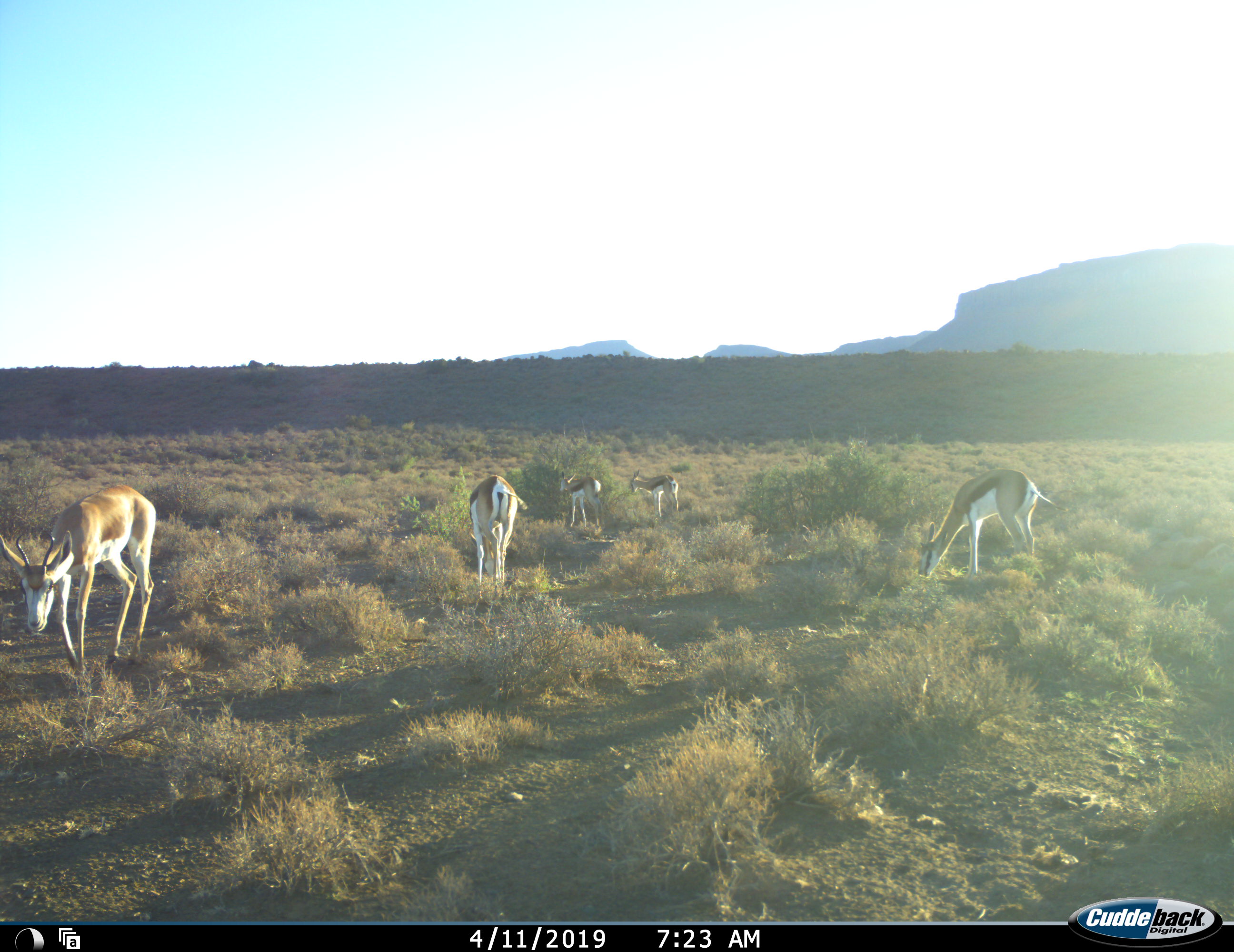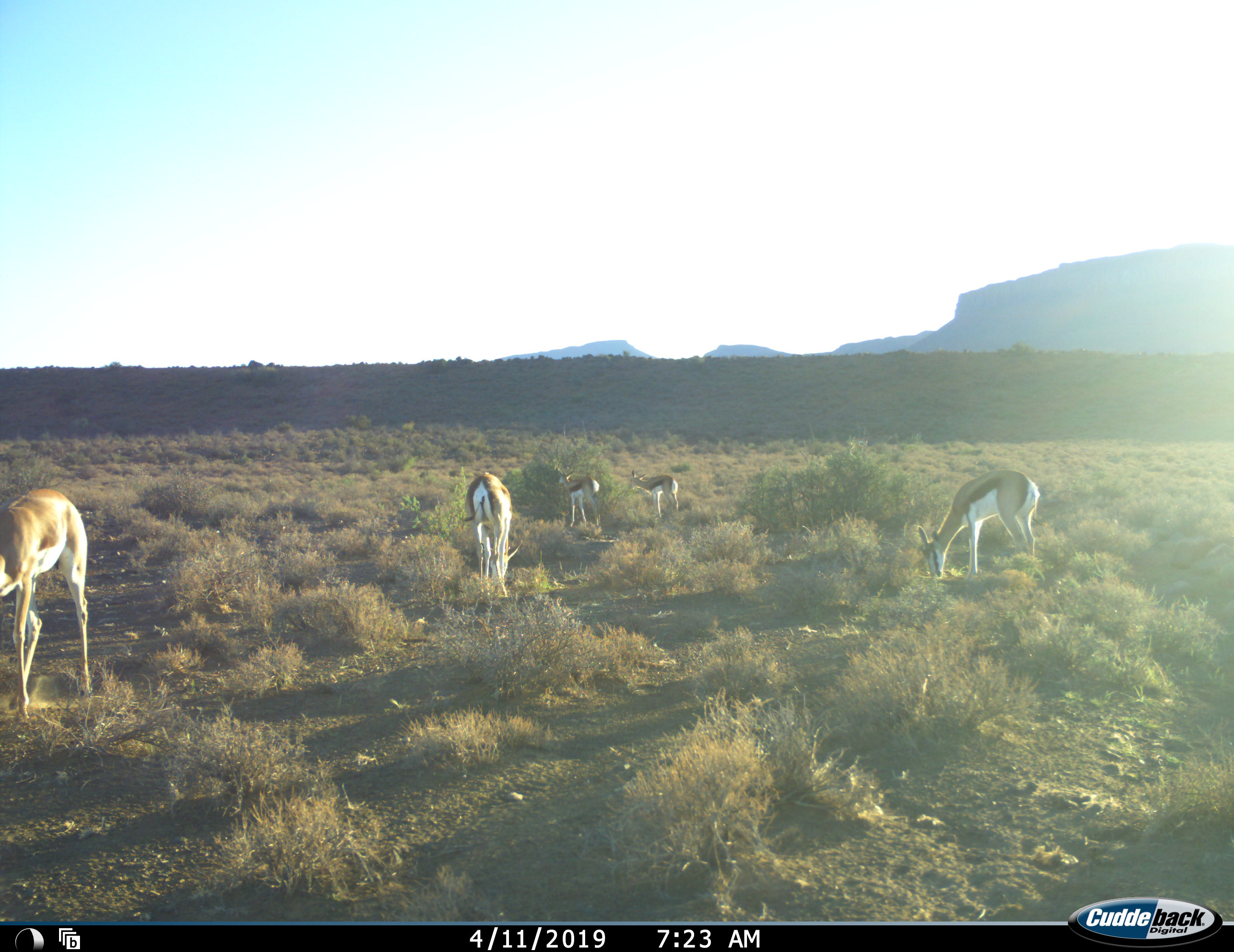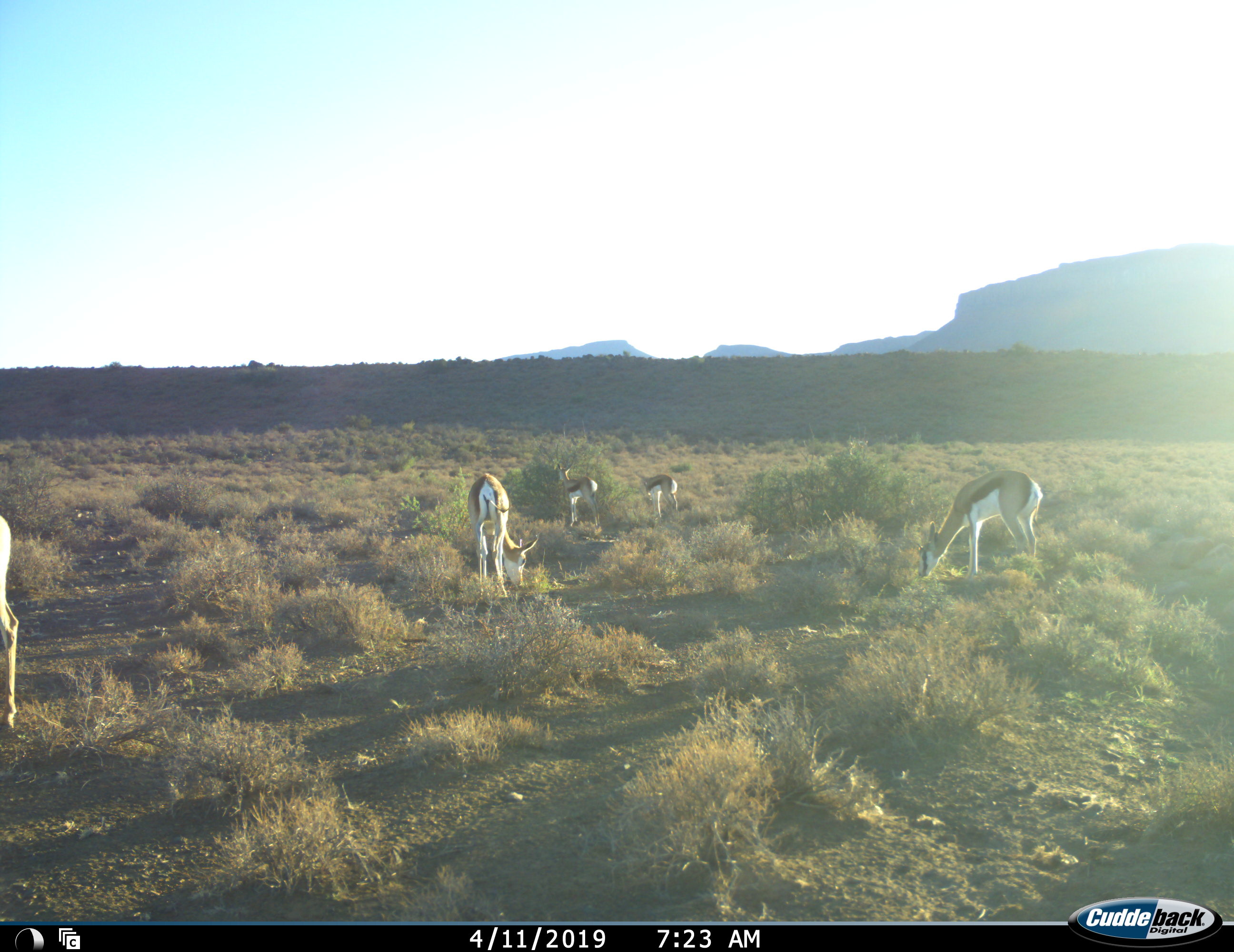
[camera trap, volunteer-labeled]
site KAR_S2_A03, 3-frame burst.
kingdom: Animalia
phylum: Chordata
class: Mammalia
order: Artiodactyla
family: Bovidae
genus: Antidorcas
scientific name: Antidorcas marsupialis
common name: springbok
Springbok (Antidorcas marsupialis), count 5. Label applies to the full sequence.